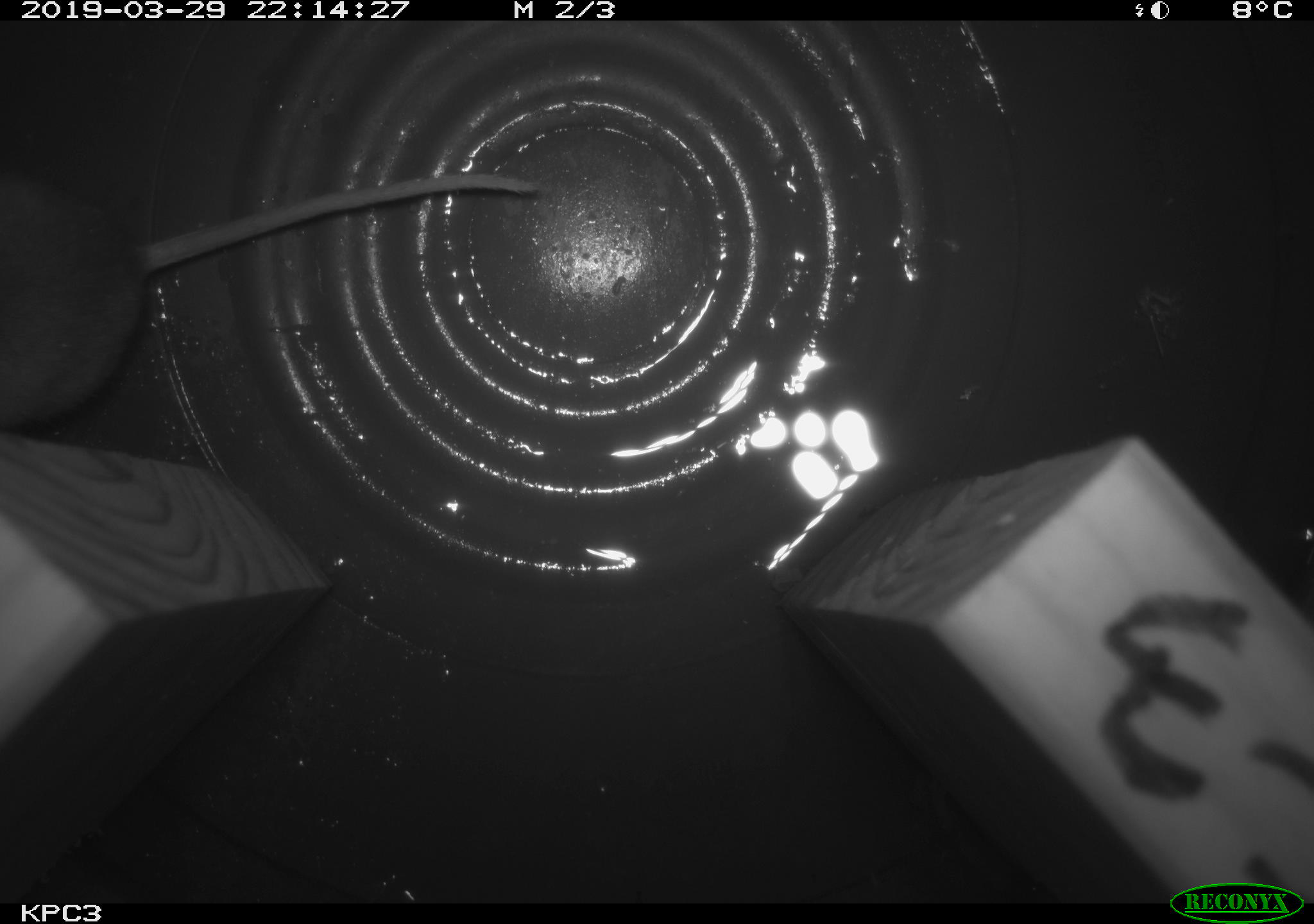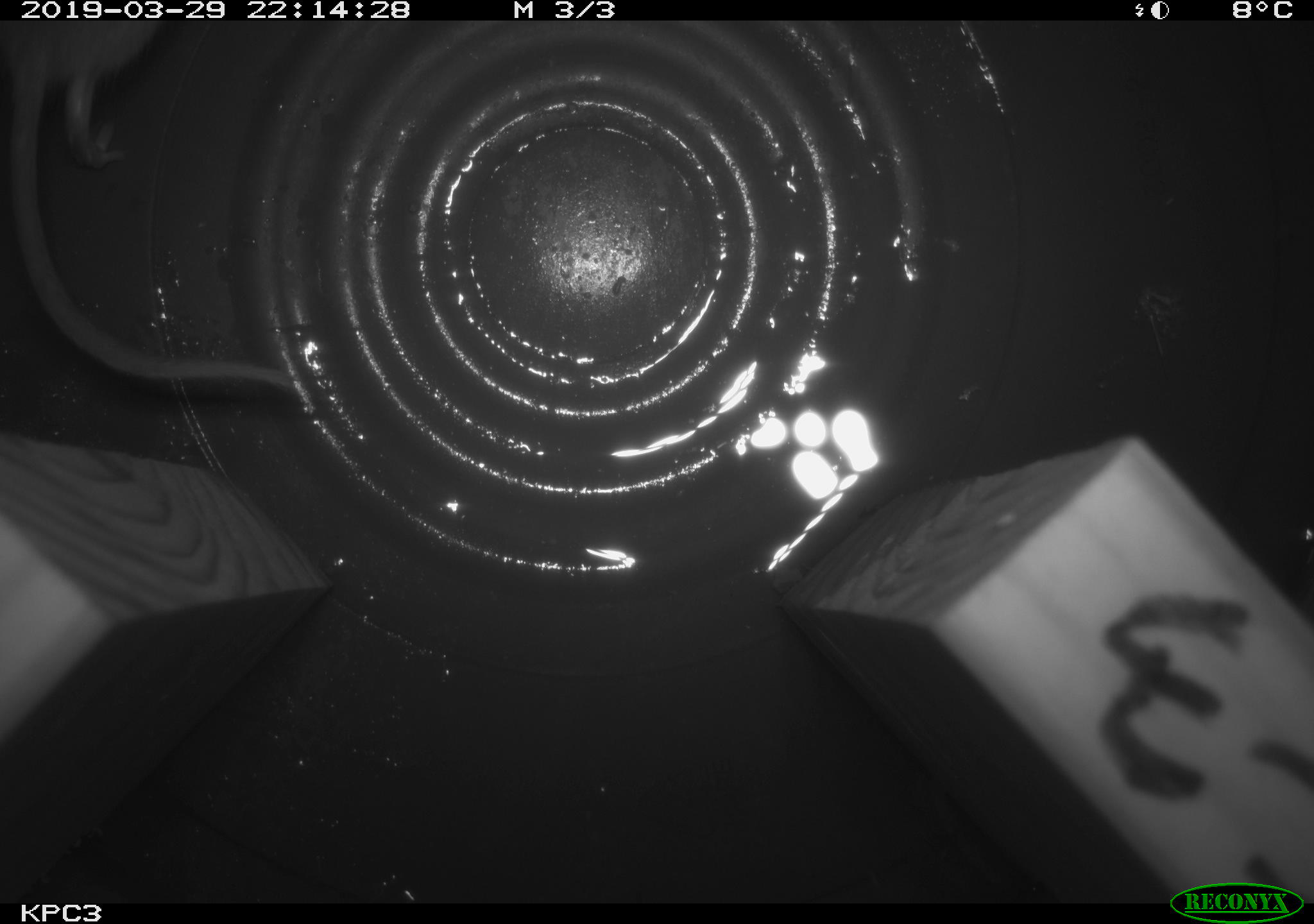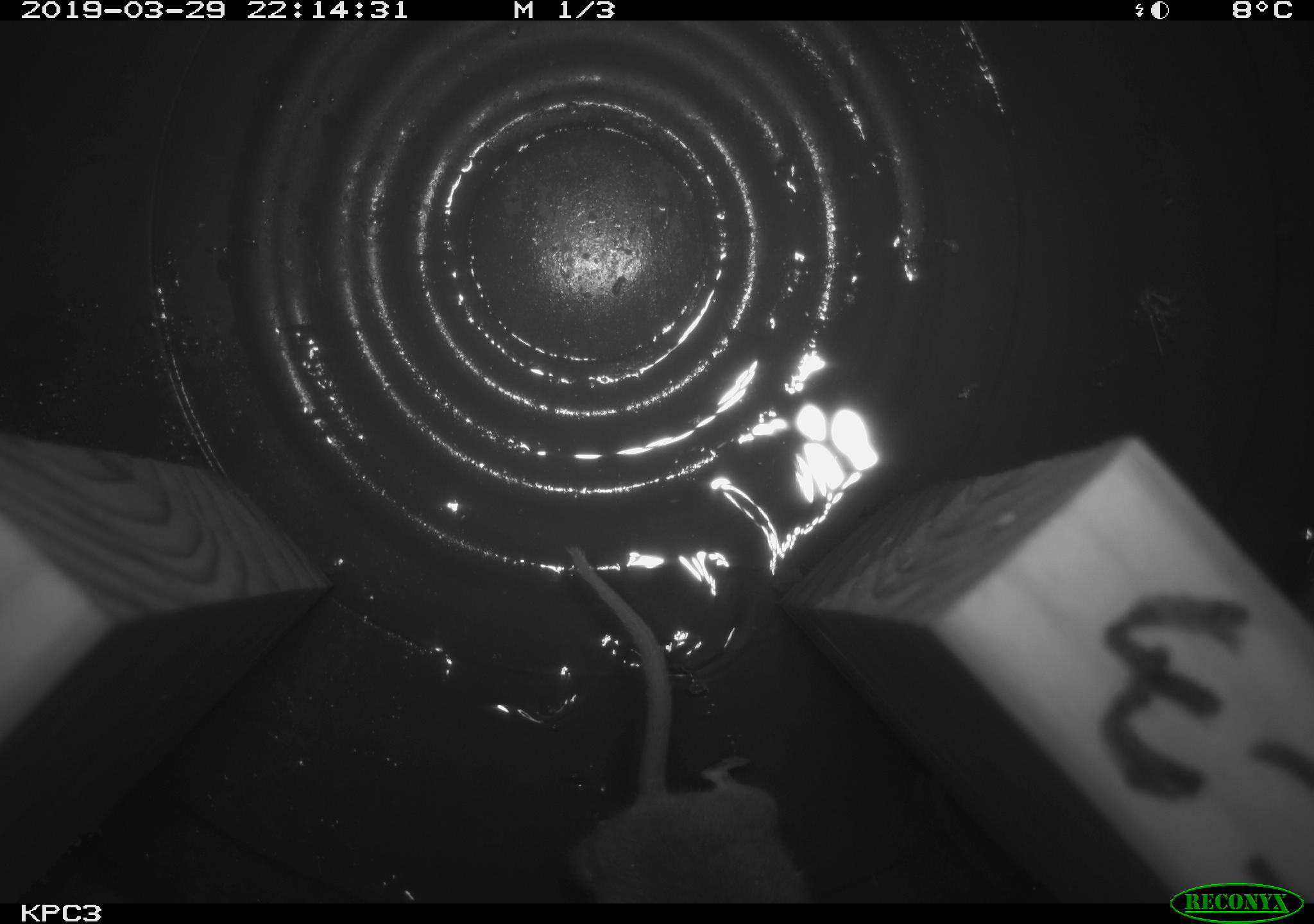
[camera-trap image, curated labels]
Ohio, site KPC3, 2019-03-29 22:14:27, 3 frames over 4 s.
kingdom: Animalia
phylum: Chordata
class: Mammalia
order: Rodentia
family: Cricetidae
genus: Peromyscus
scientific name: Peromyscus leucopus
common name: white-footed mouse